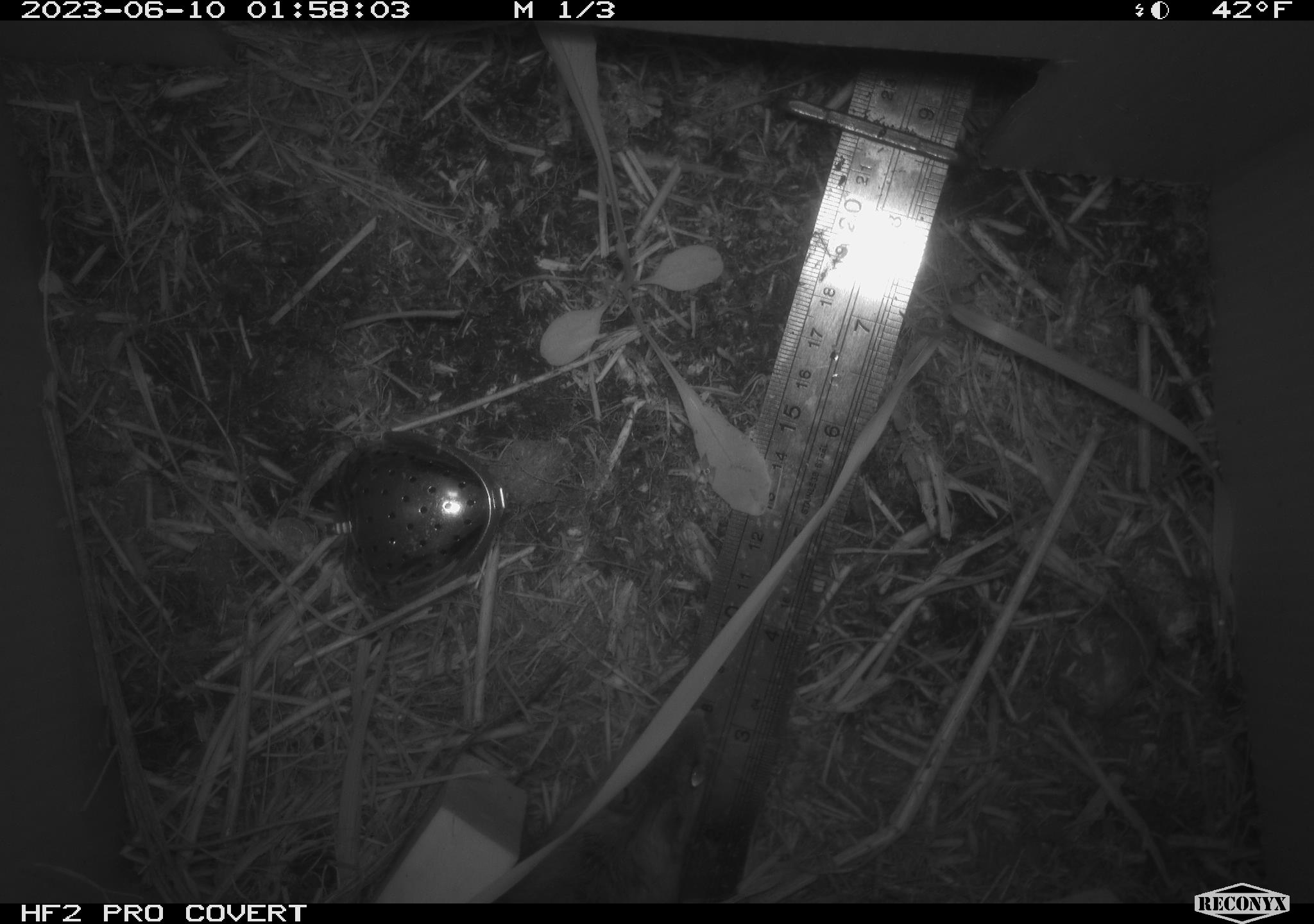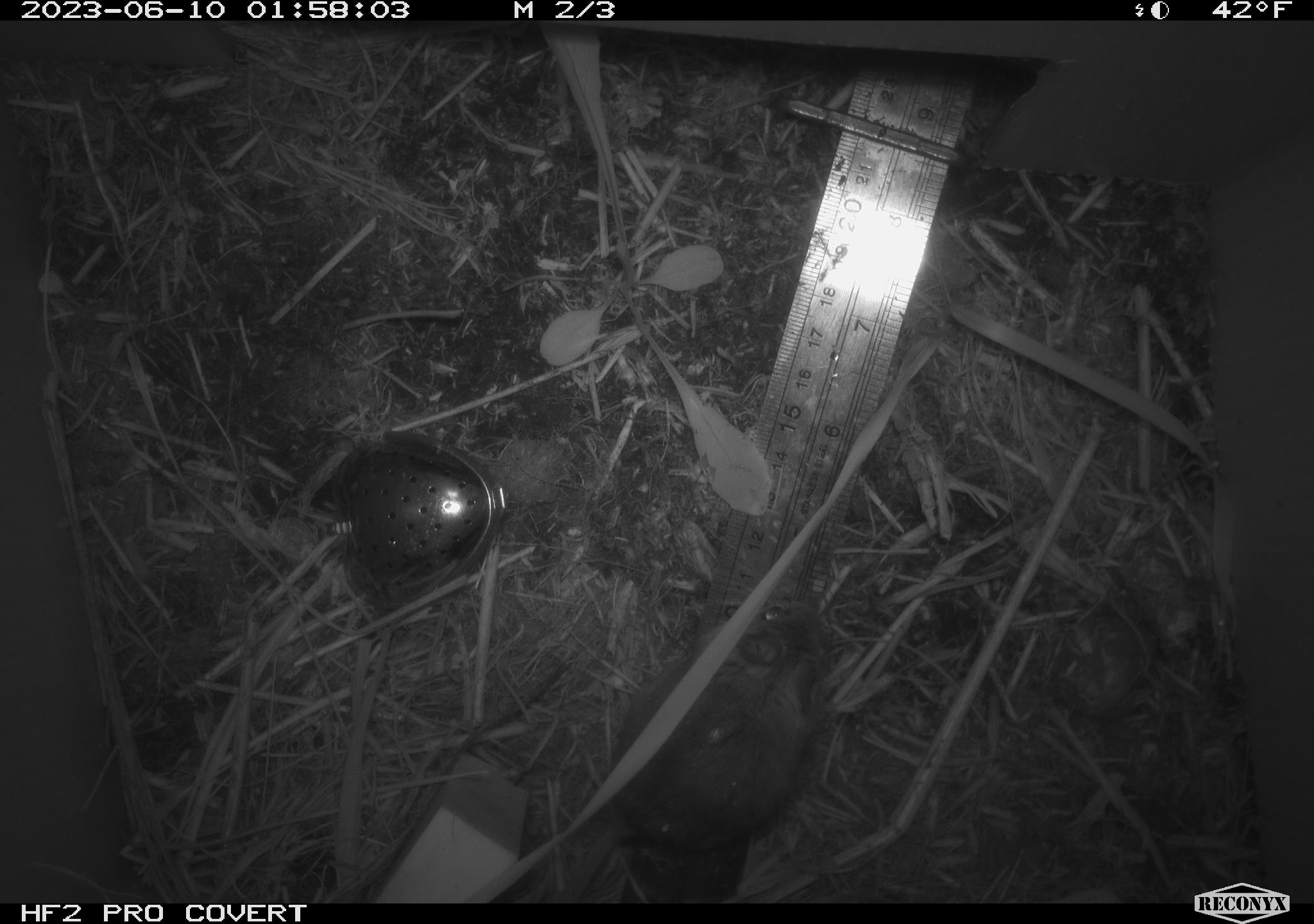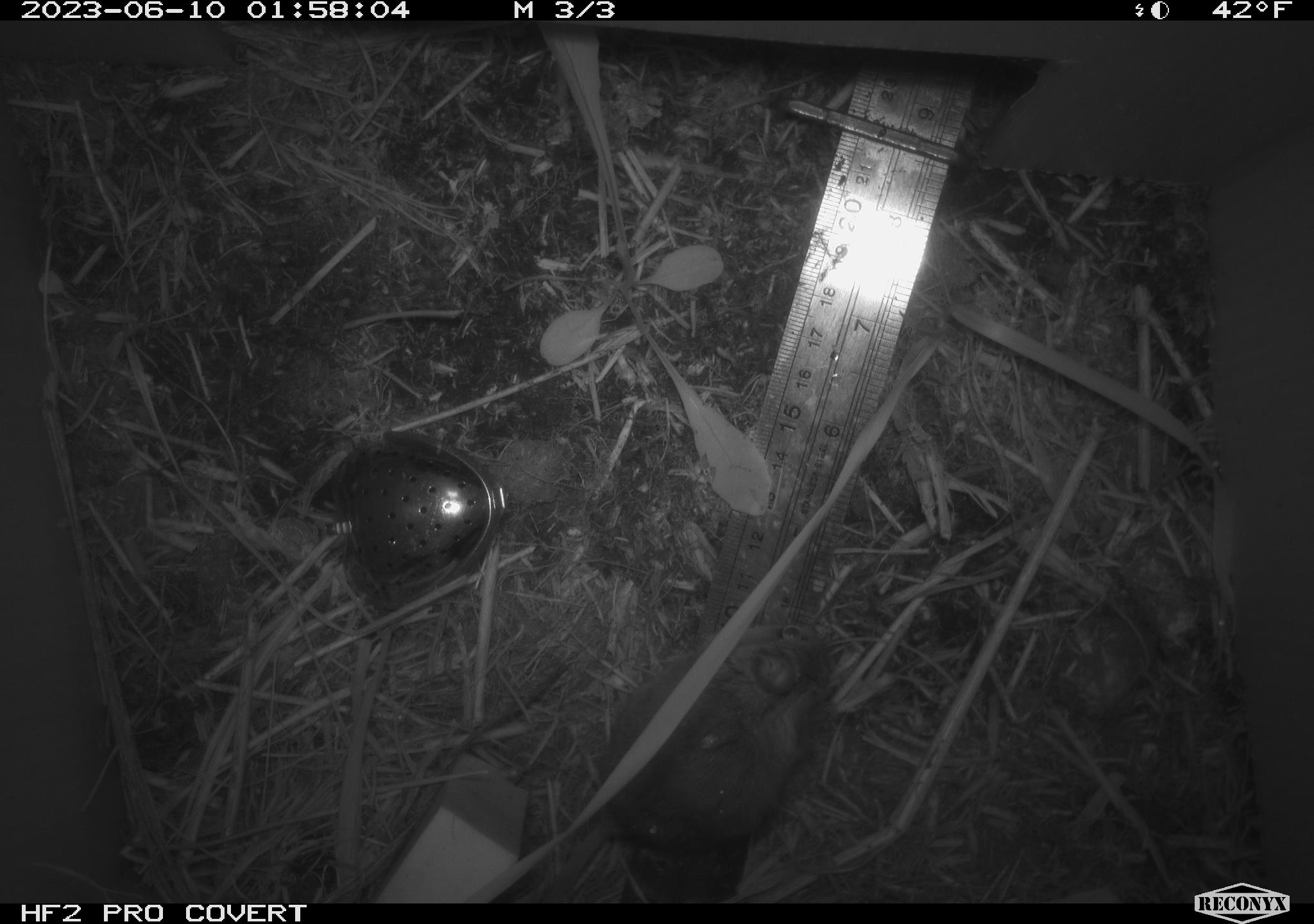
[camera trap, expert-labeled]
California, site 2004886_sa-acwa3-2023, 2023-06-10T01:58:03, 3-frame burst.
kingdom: Animalia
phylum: Chordata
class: Mammalia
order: Rodentia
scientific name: Rodentia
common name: mouse species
Mouse species (Rodentia).